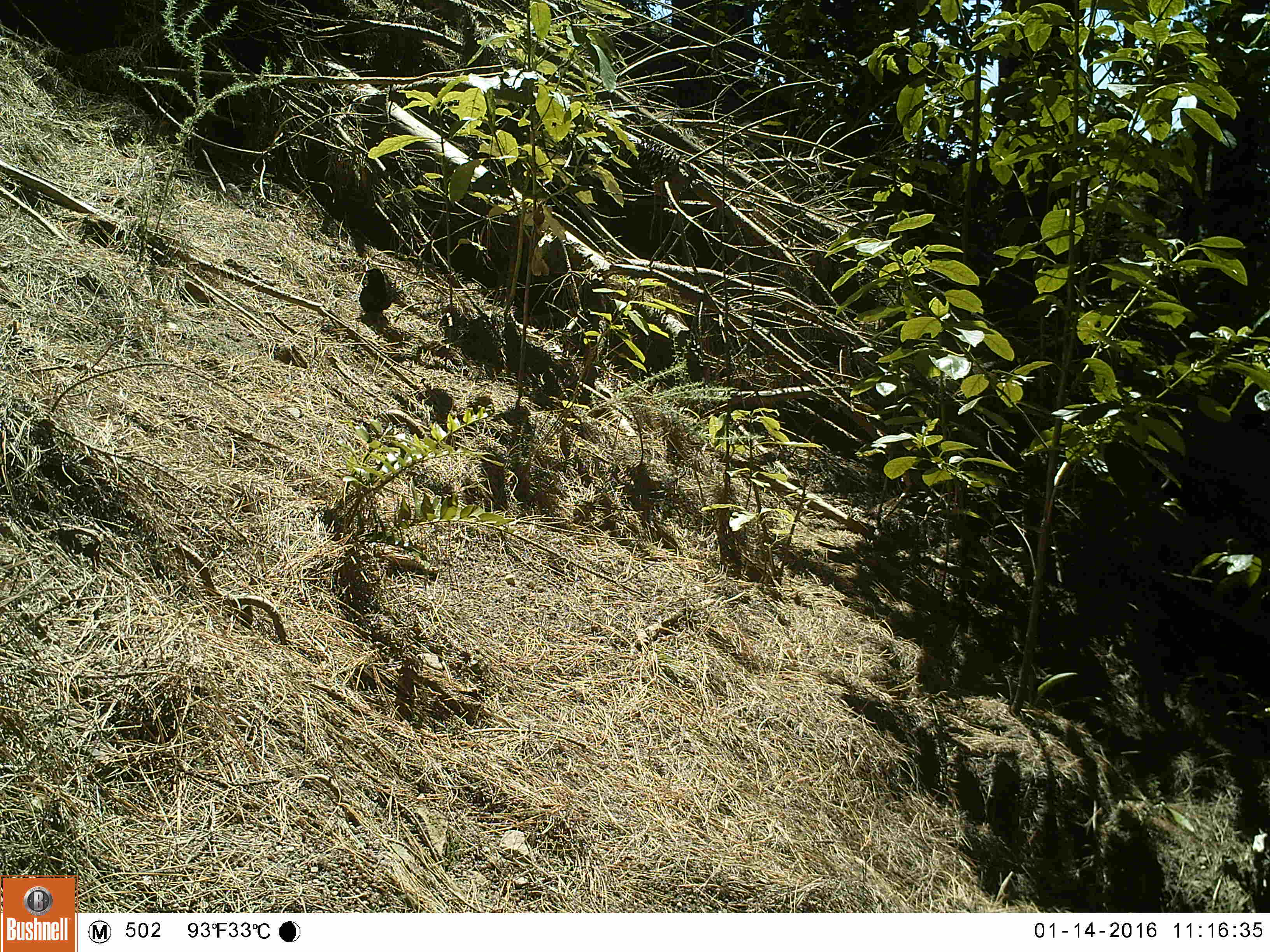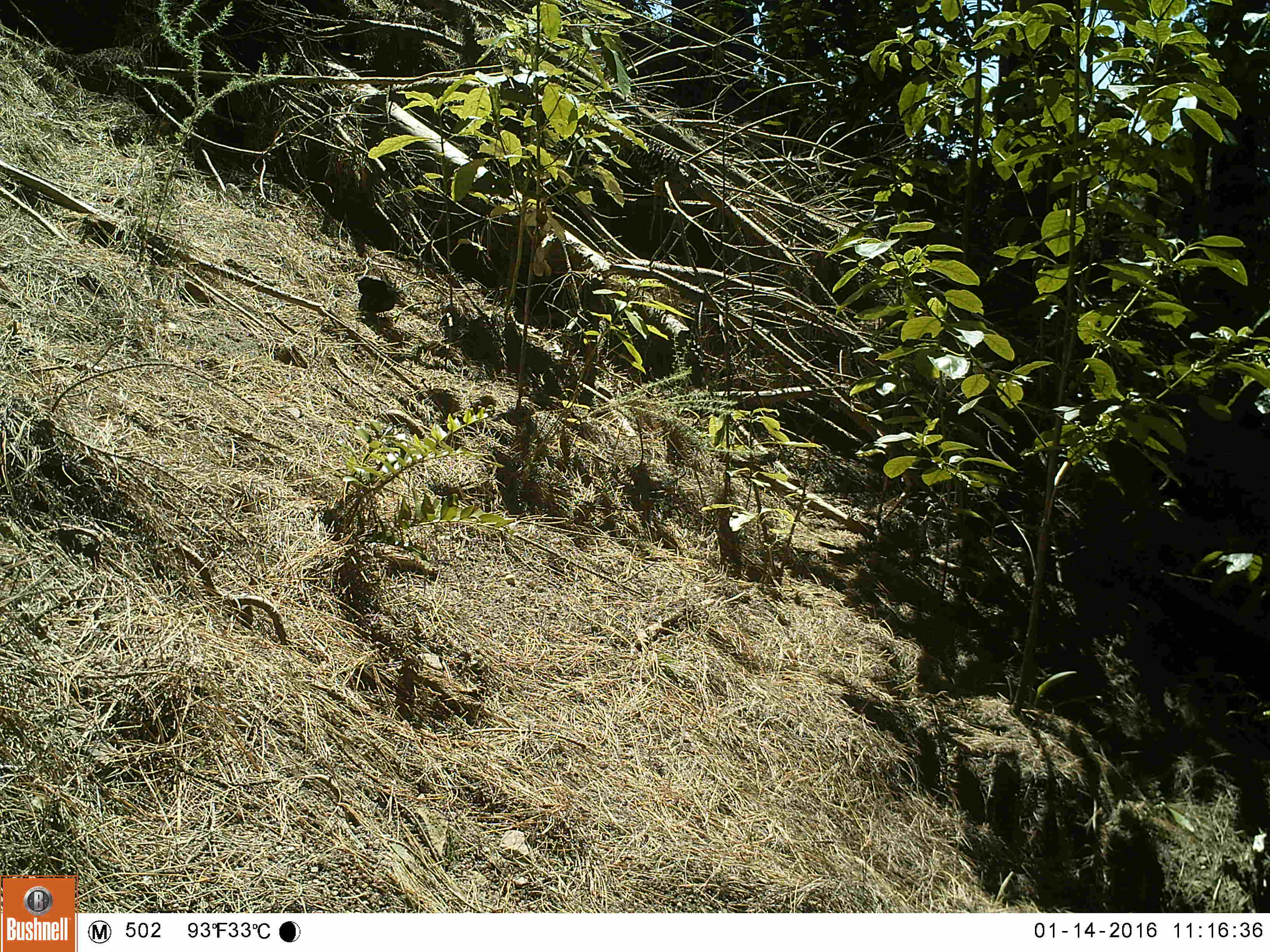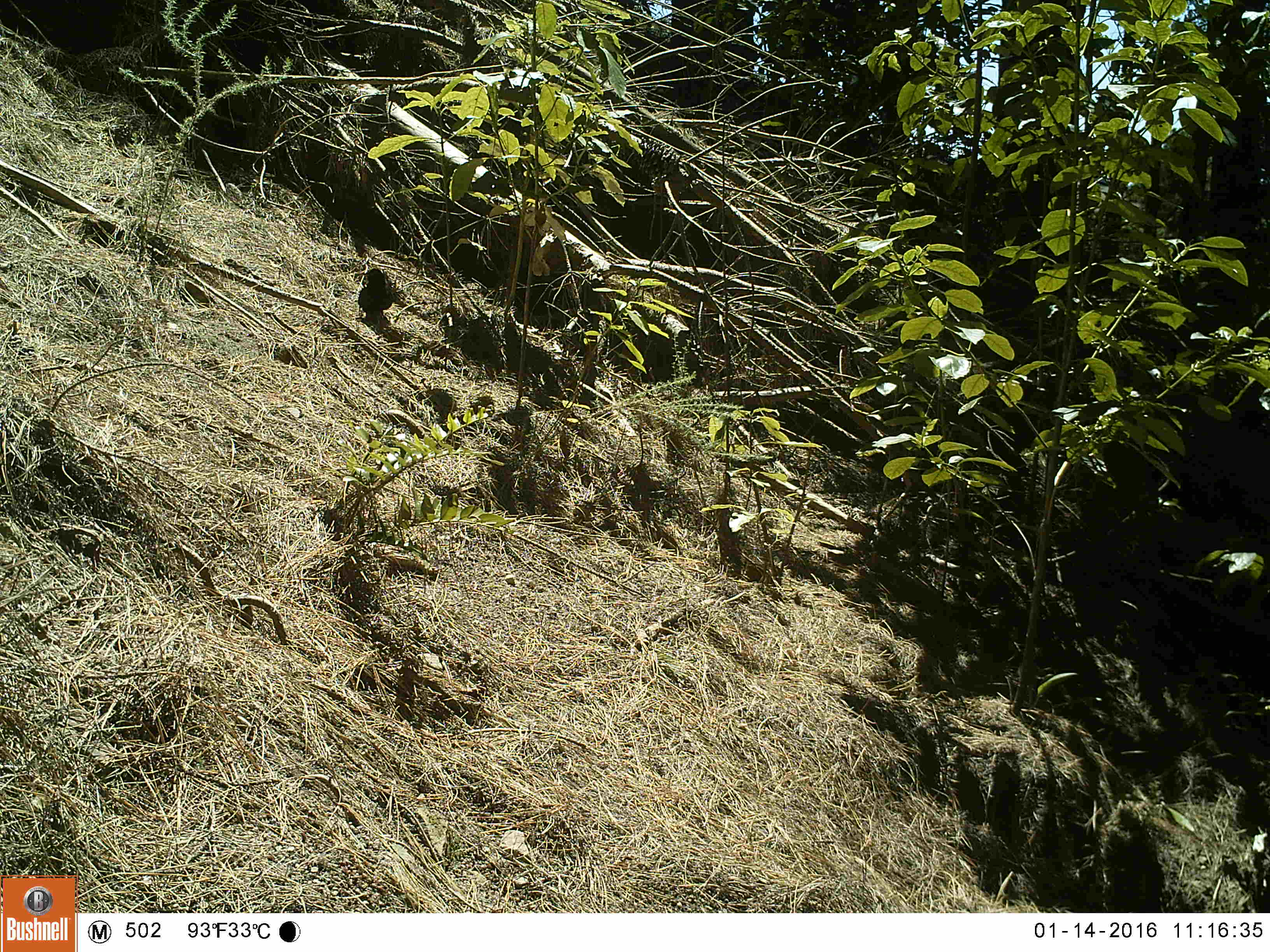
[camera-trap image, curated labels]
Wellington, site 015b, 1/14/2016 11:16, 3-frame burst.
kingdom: Animalia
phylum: Chordata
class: Aves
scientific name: Aves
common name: bird